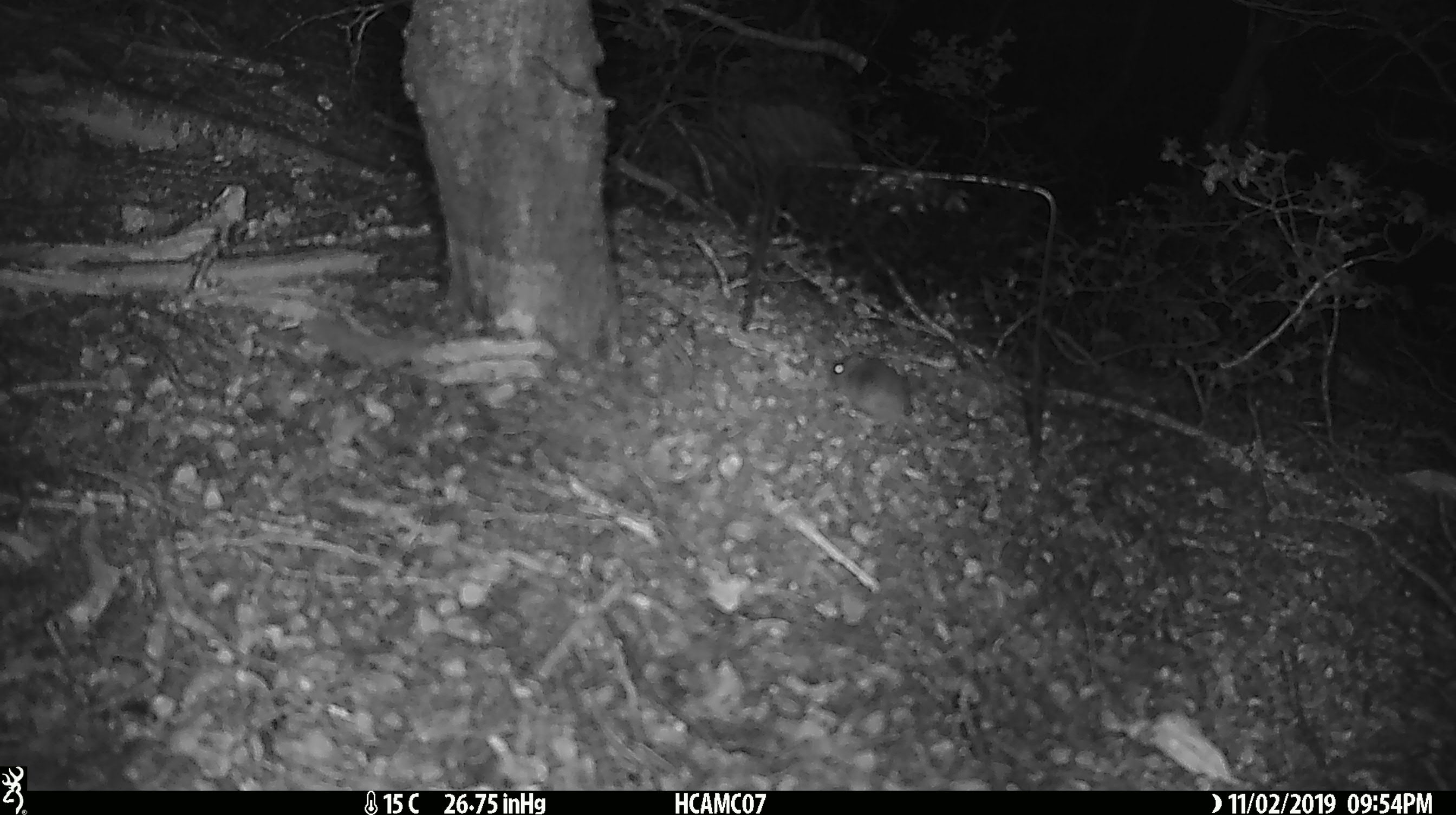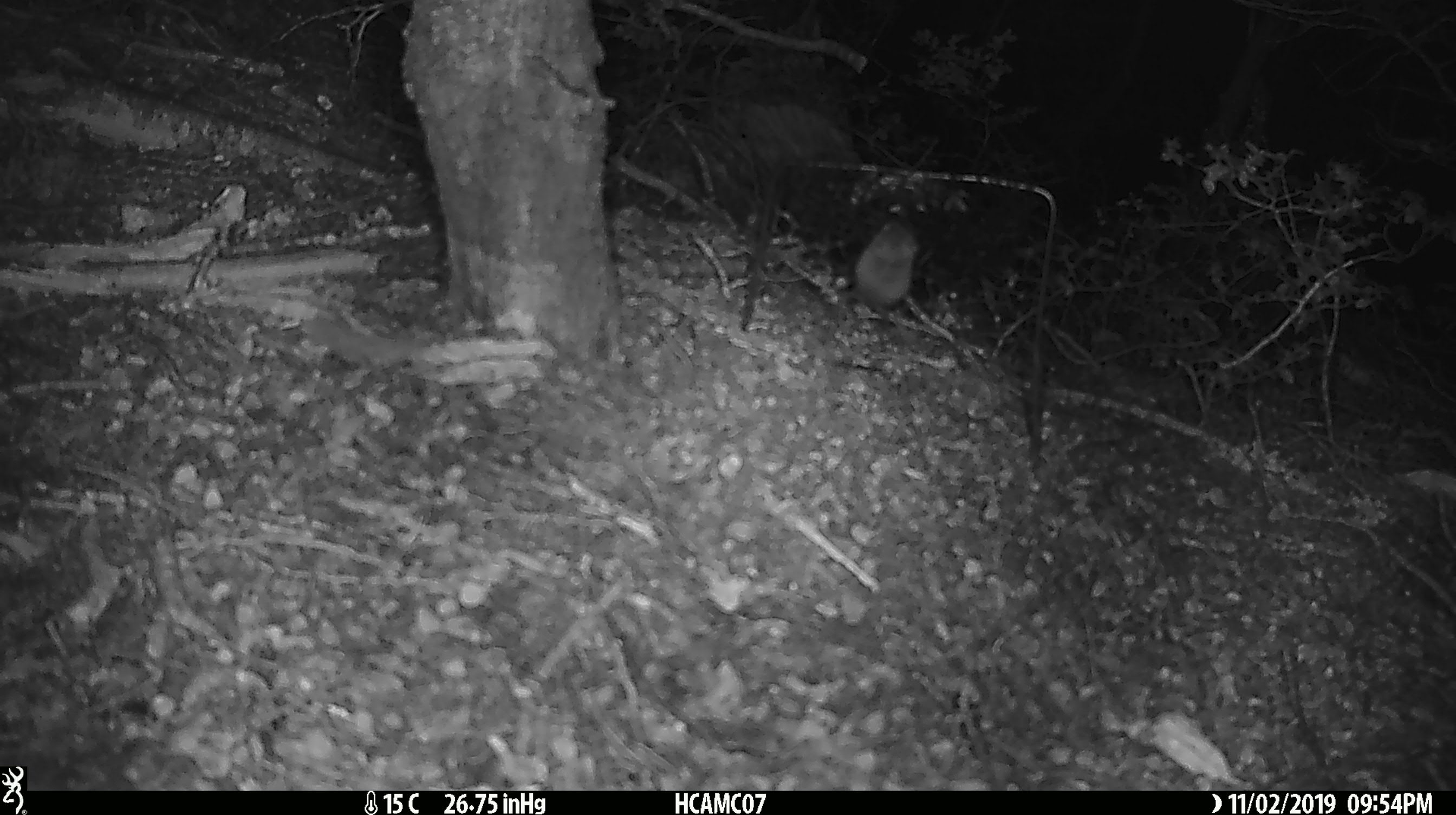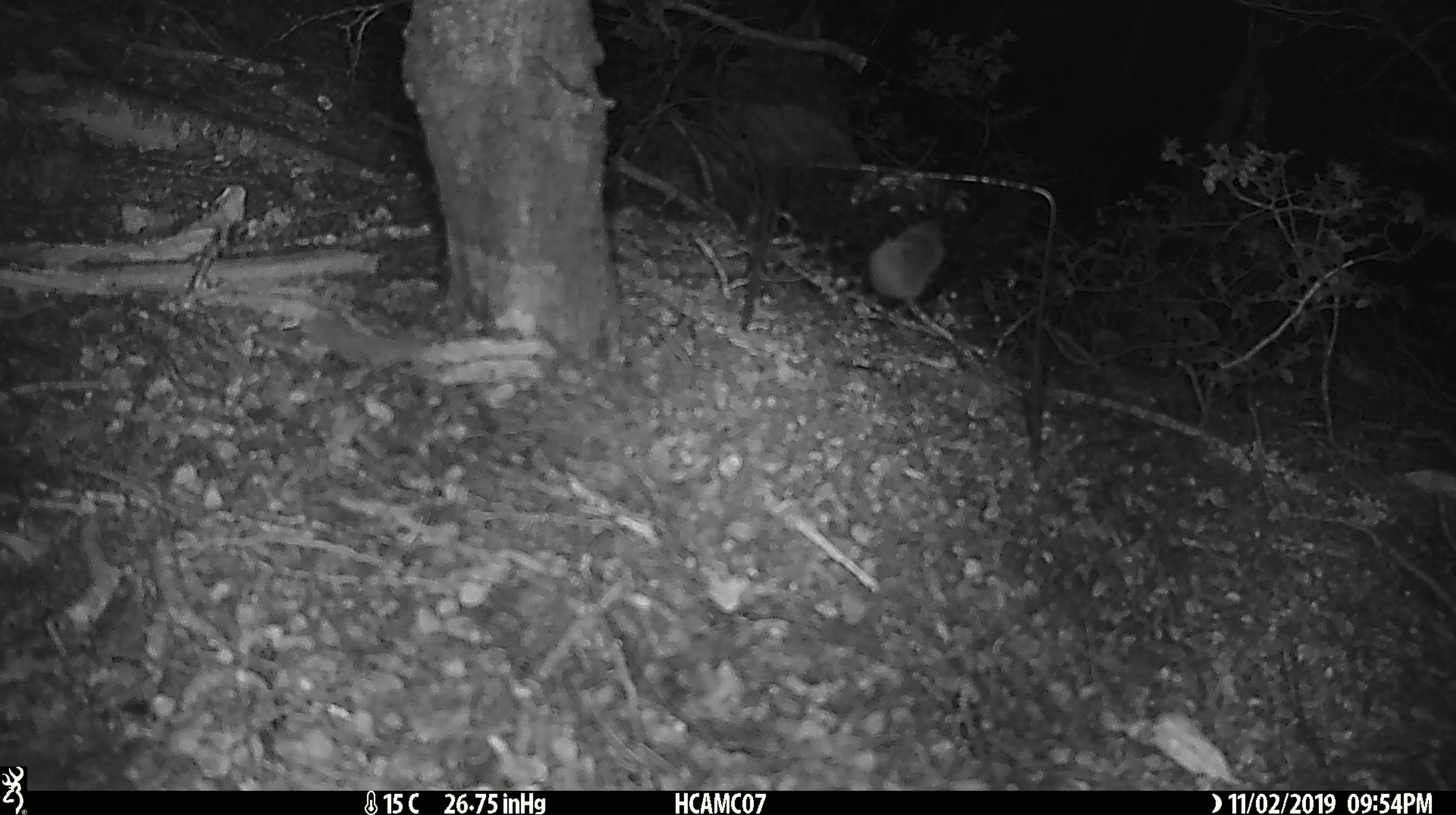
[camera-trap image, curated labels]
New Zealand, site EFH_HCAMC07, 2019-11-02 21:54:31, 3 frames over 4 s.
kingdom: Animalia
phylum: Chordata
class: Mammalia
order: Rodentia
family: Muridae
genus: Mus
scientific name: Mus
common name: mouse